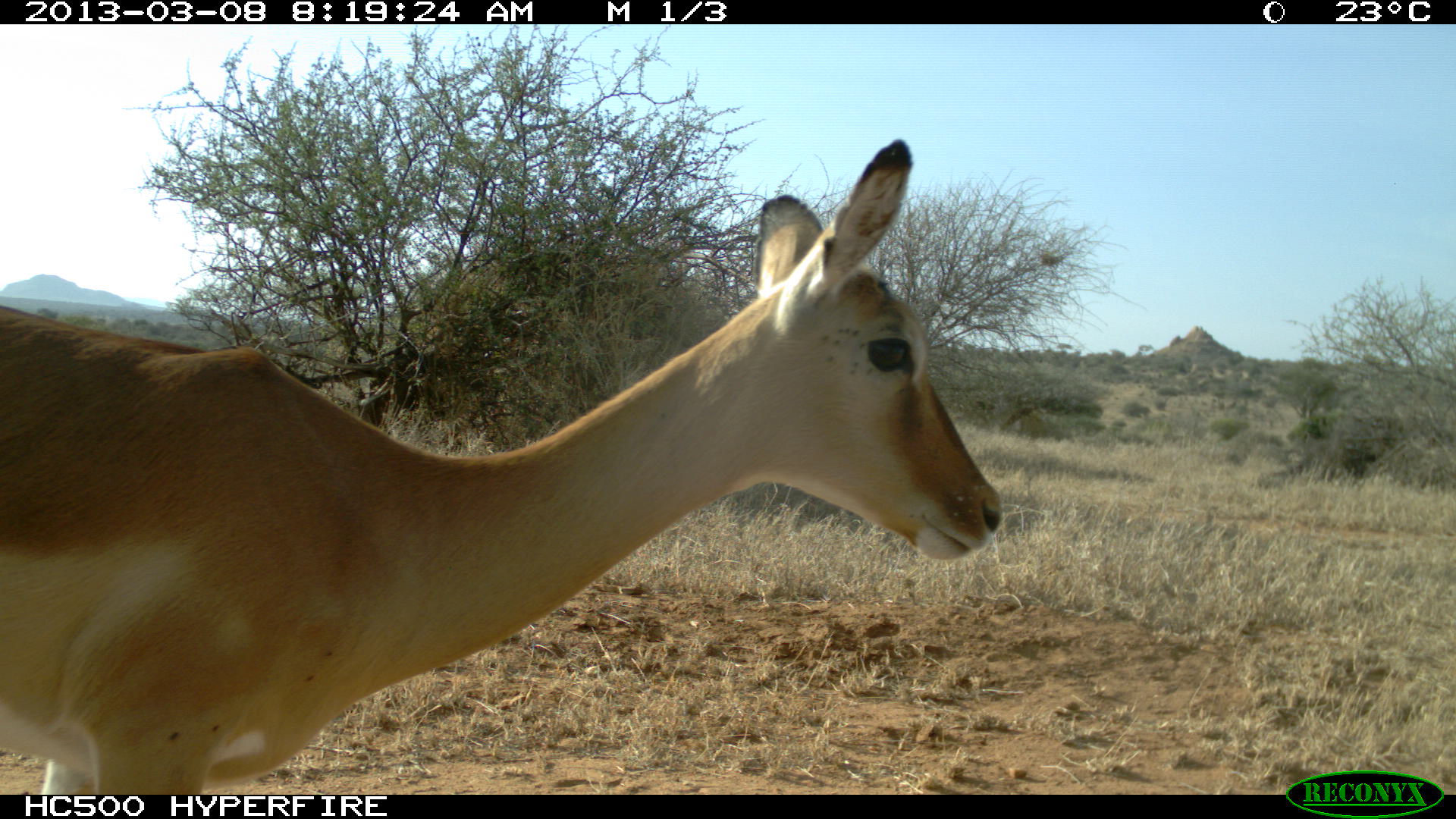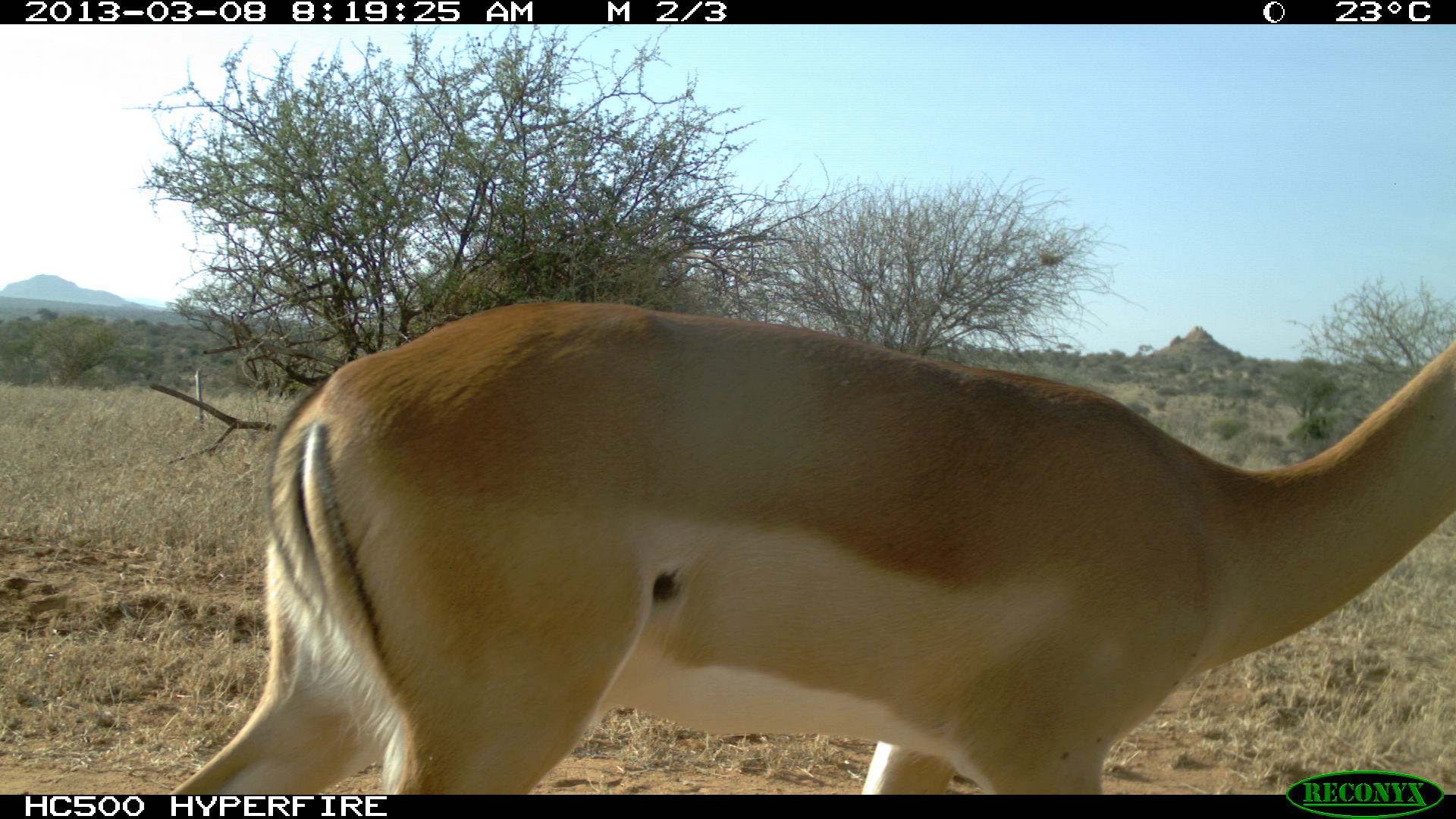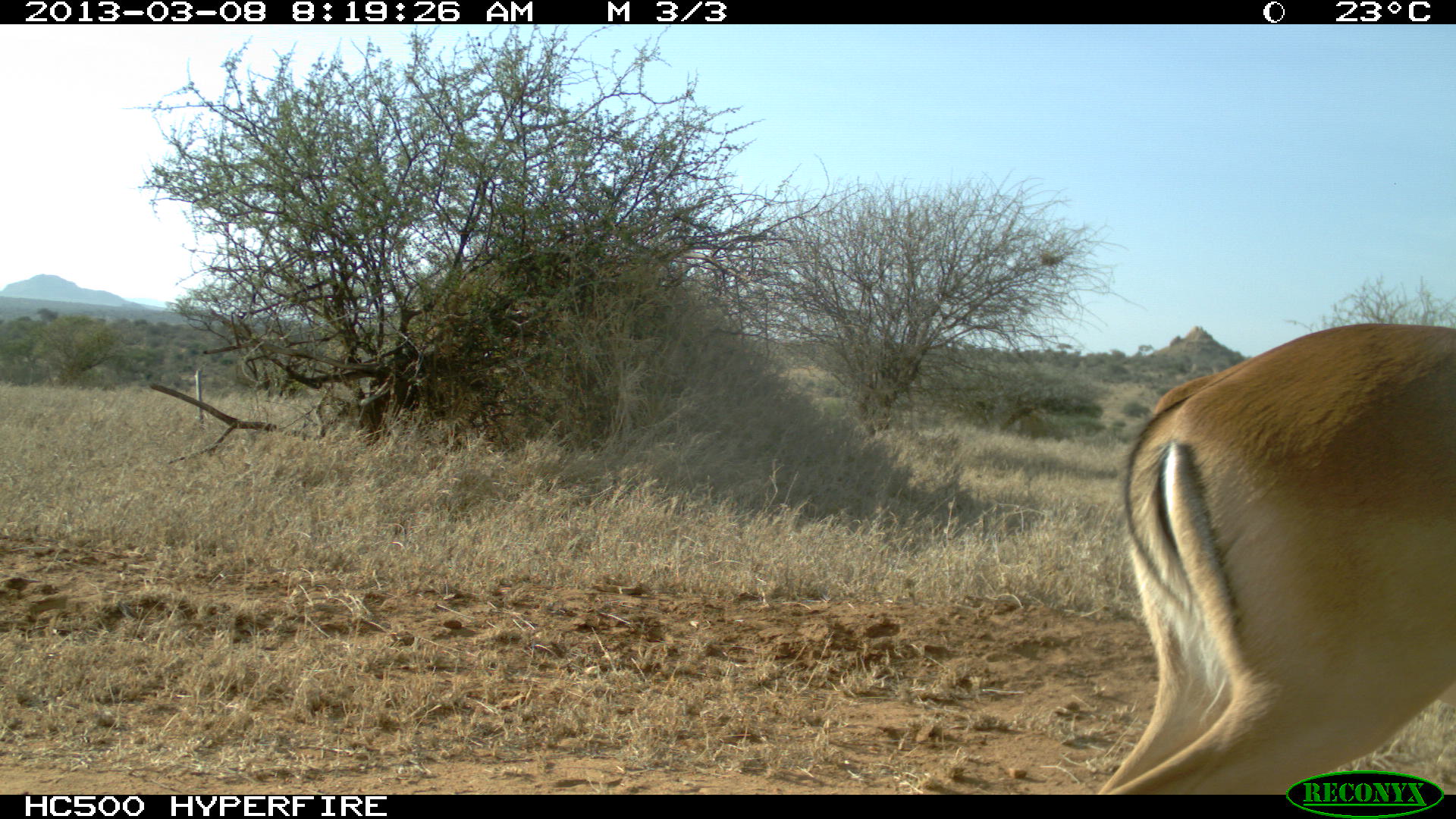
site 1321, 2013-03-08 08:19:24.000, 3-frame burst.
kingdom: Animalia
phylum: Chordata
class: Mammalia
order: Artiodactyla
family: Bovidae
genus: Aepyceros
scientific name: Aepyceros melampus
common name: impala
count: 1